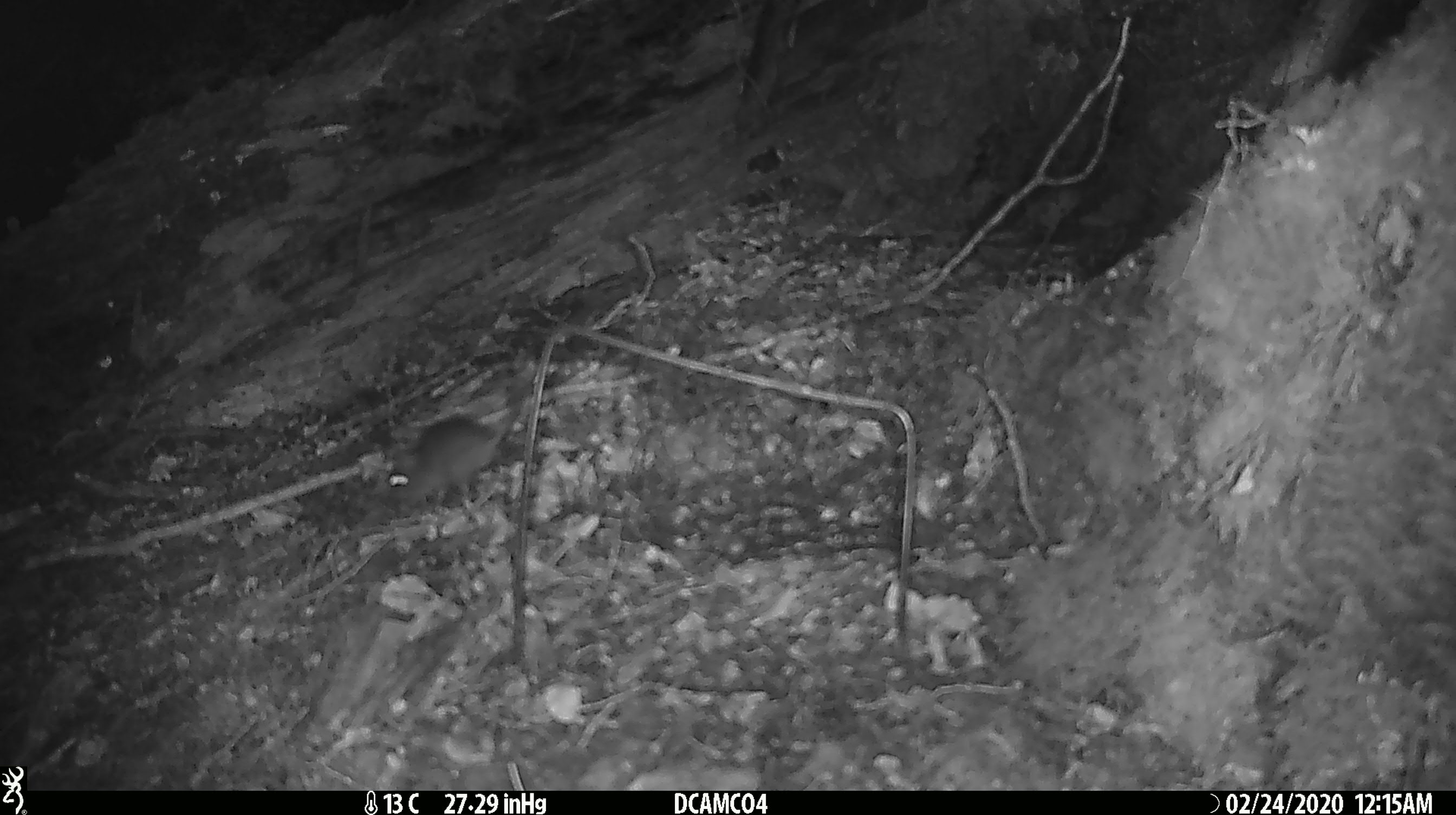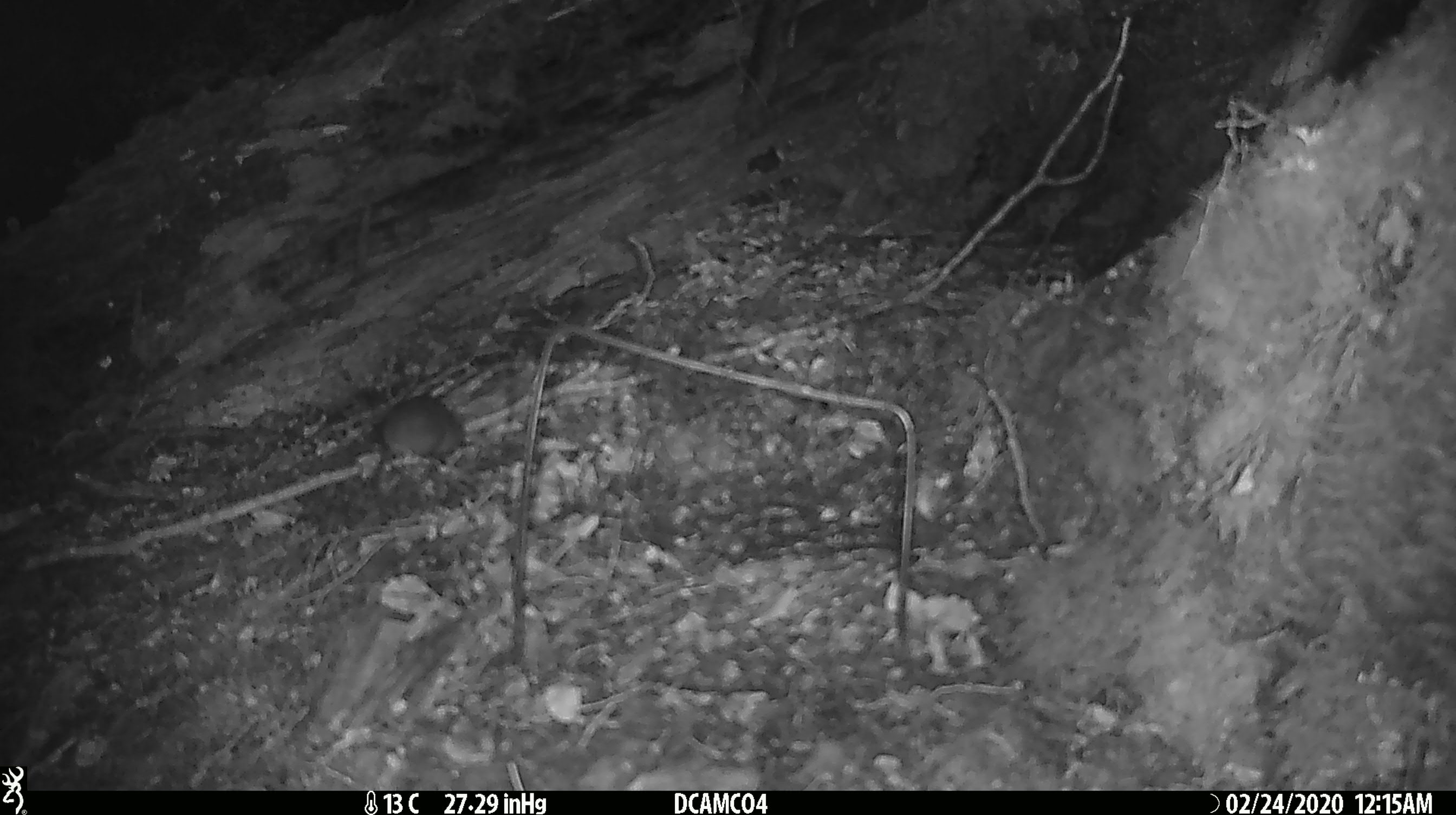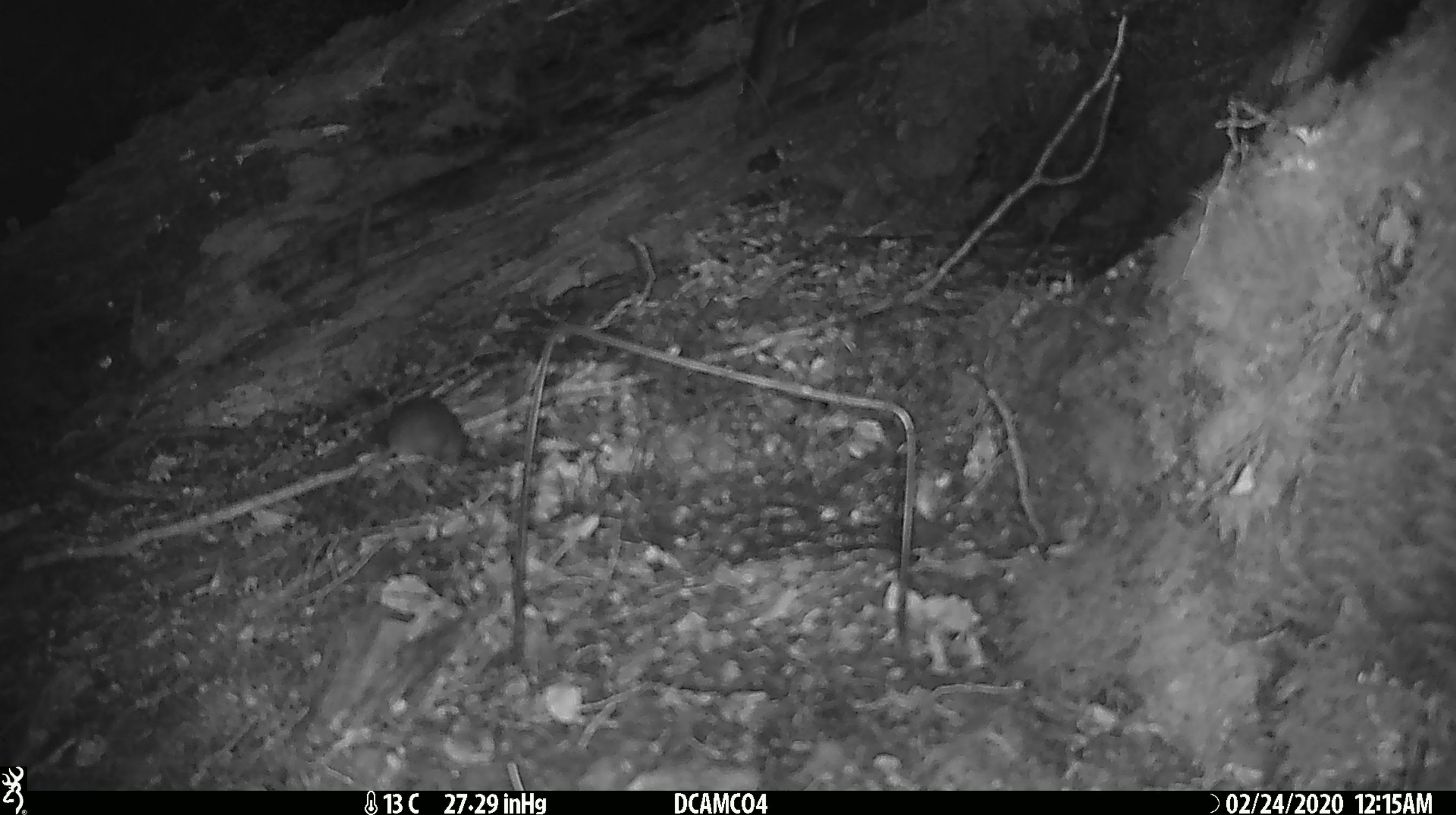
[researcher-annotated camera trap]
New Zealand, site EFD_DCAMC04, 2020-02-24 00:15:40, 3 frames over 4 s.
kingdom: Animalia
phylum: Chordata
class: Mammalia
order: Rodentia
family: Muridae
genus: Mus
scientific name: Mus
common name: mouse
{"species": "mouse (Mus)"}